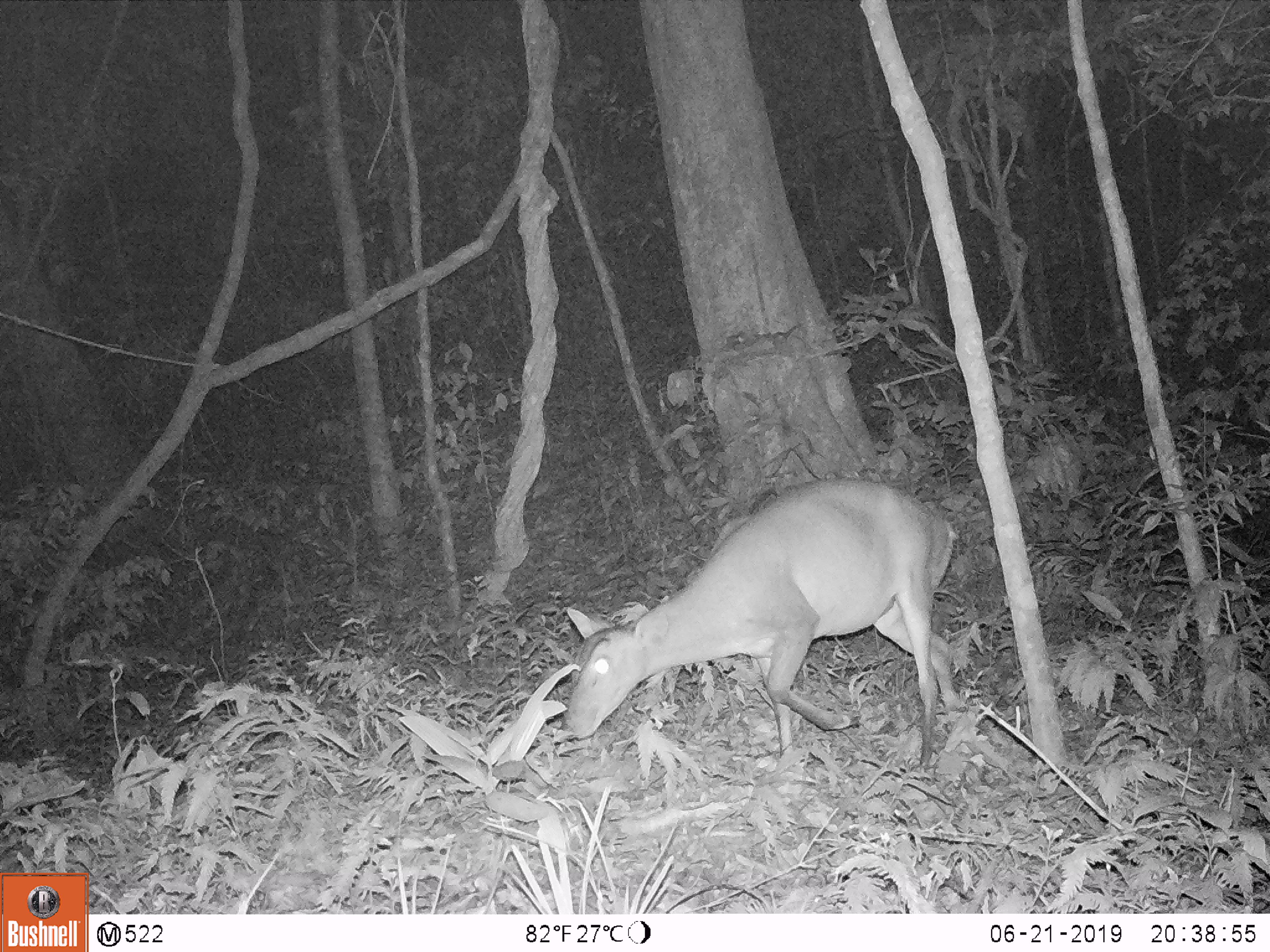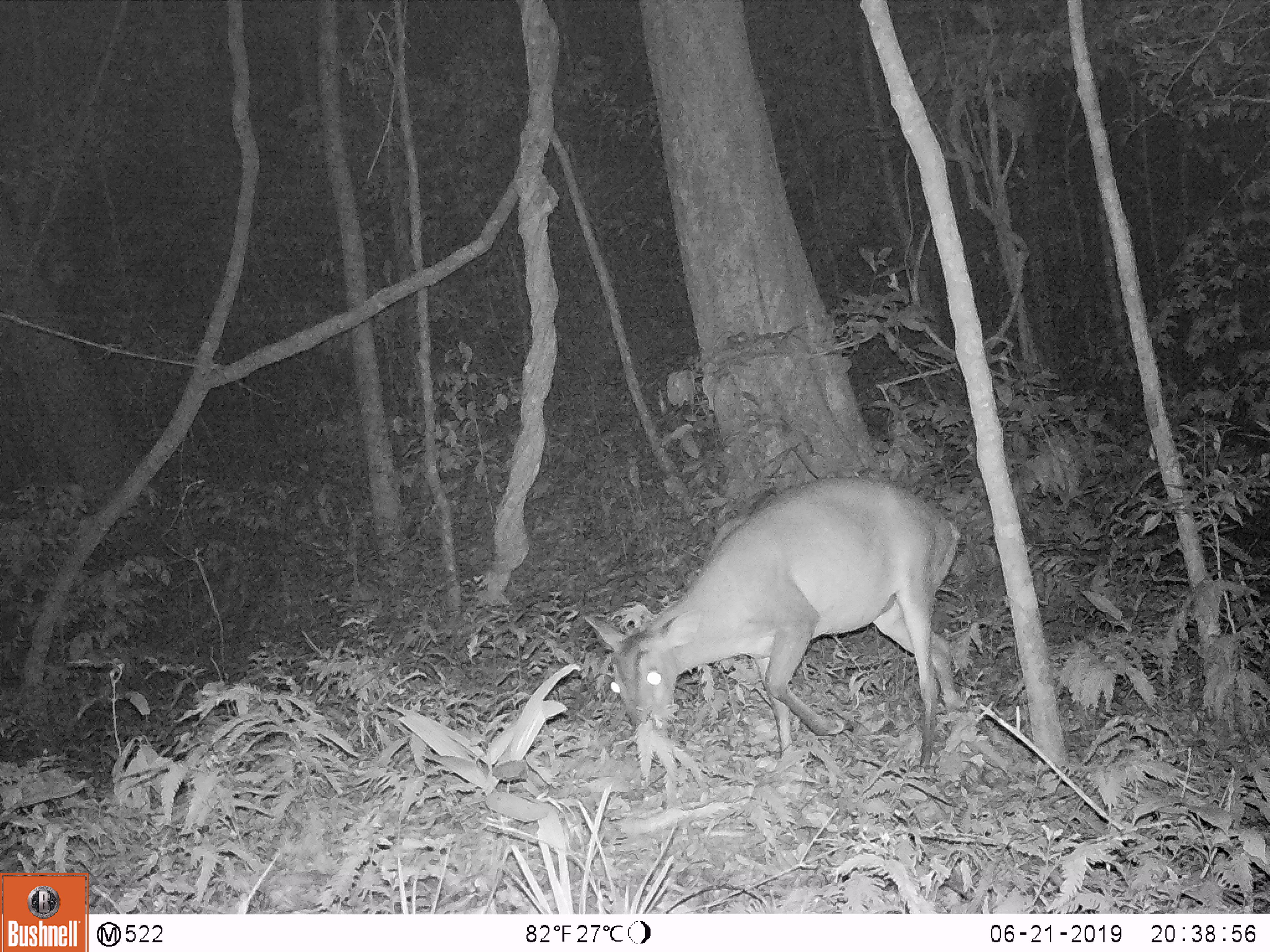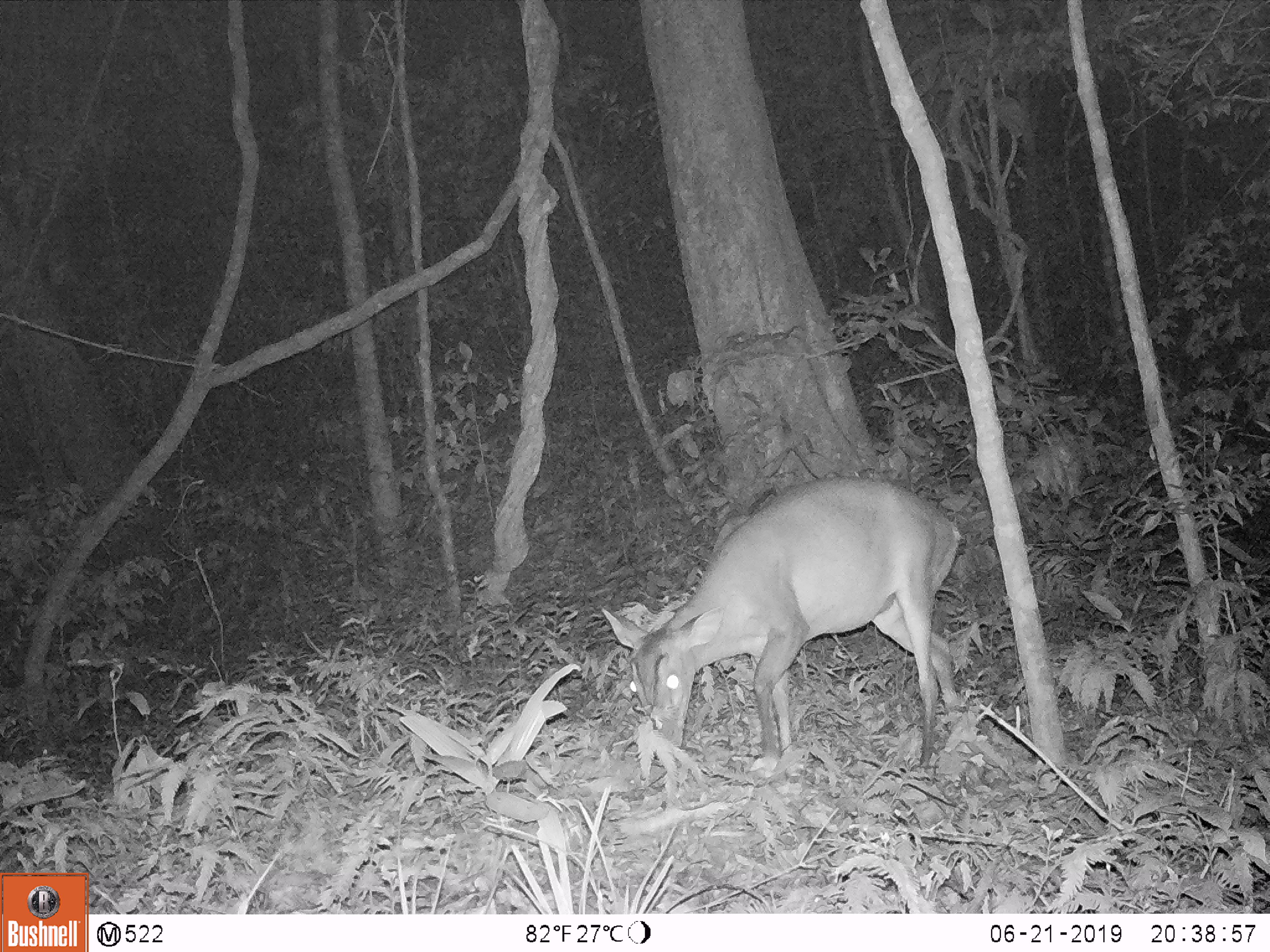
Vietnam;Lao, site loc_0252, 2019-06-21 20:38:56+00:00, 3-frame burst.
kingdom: Animalia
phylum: Chordata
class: Mammalia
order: Artiodactyla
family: Cervidae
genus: Muntiacus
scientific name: Muntiacus vuquangensis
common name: large-antlered muntjac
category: large antlered muntjac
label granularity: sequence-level